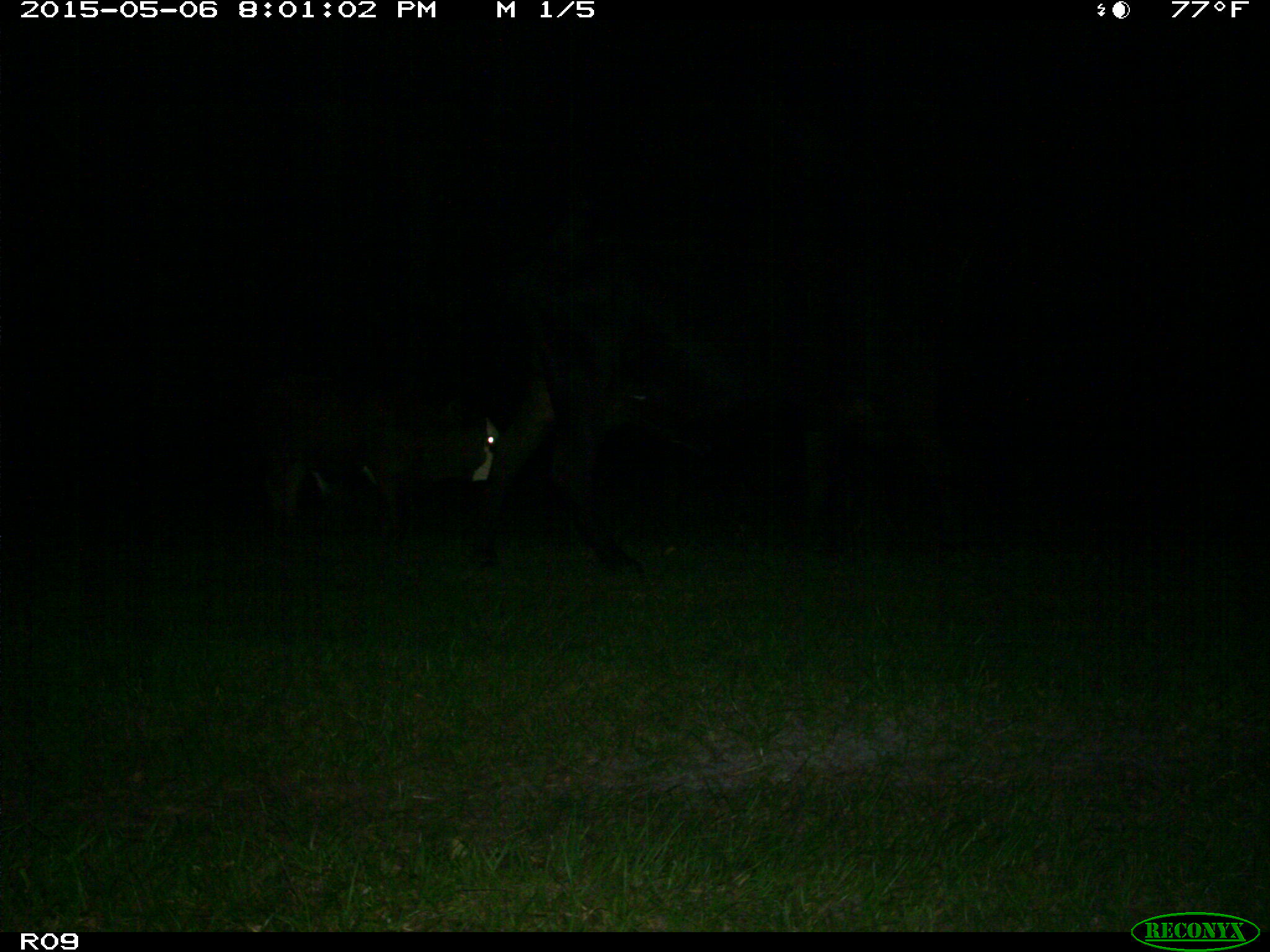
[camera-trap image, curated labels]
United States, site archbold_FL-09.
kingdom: Animalia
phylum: Chordata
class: Mammalia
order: Artiodactyla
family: Bovidae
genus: Bos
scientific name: Bos taurus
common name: domestic cow